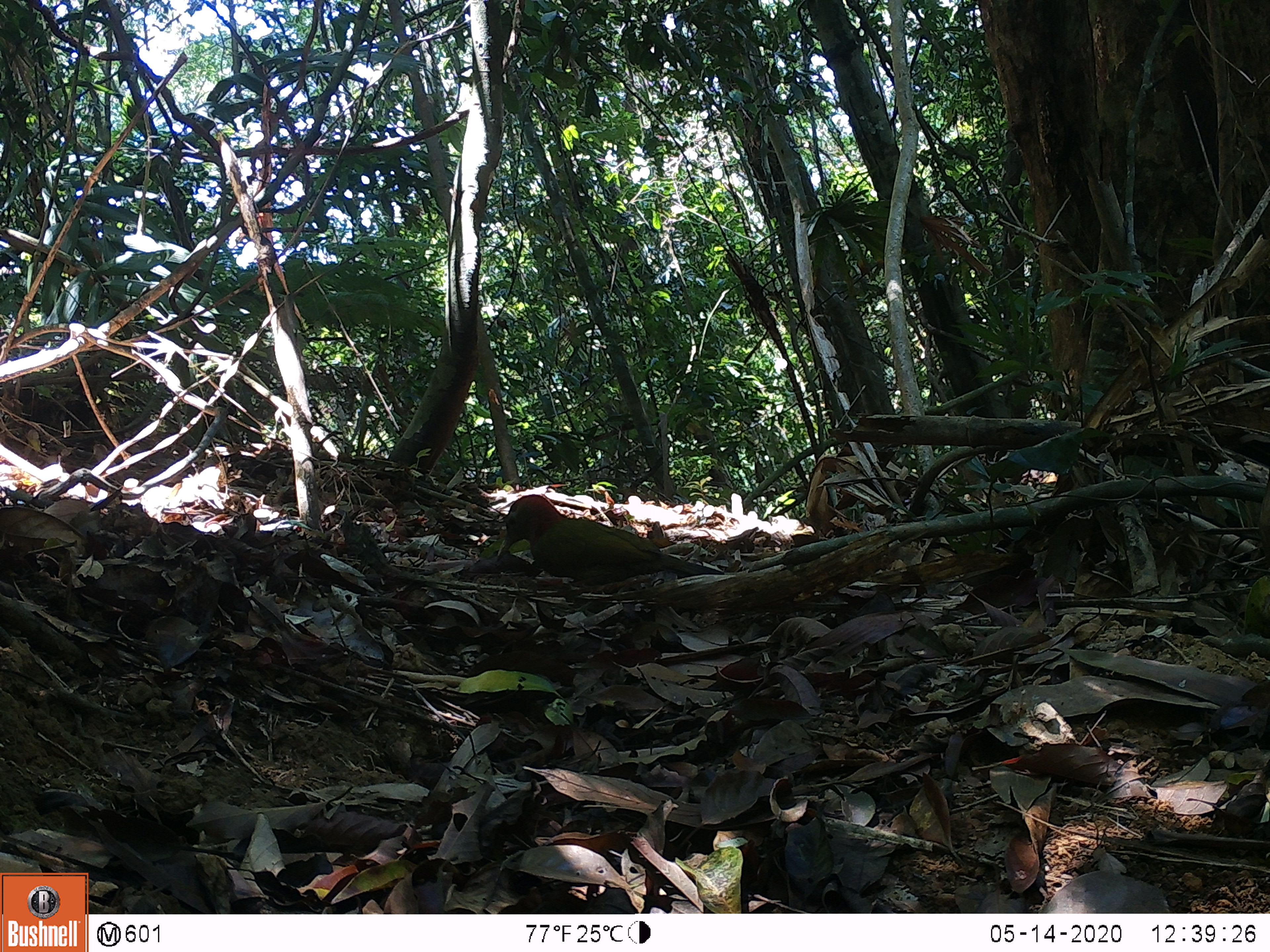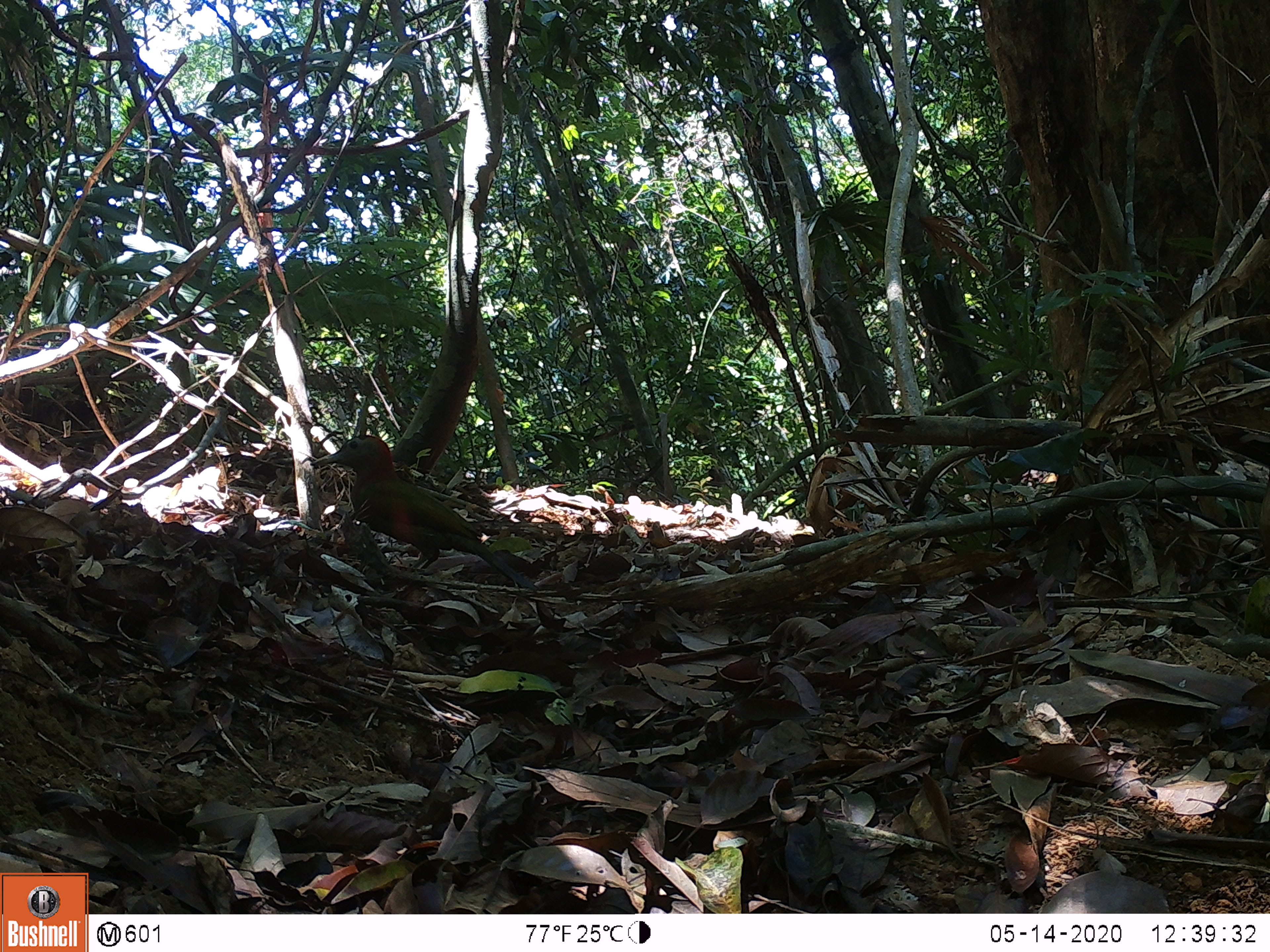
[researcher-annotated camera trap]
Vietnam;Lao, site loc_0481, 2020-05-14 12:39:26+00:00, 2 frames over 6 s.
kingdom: Animalia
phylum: Chordata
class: Aves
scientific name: Aves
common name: bird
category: unidentified bird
Unidentified bird (bird) (Aves). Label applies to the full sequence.